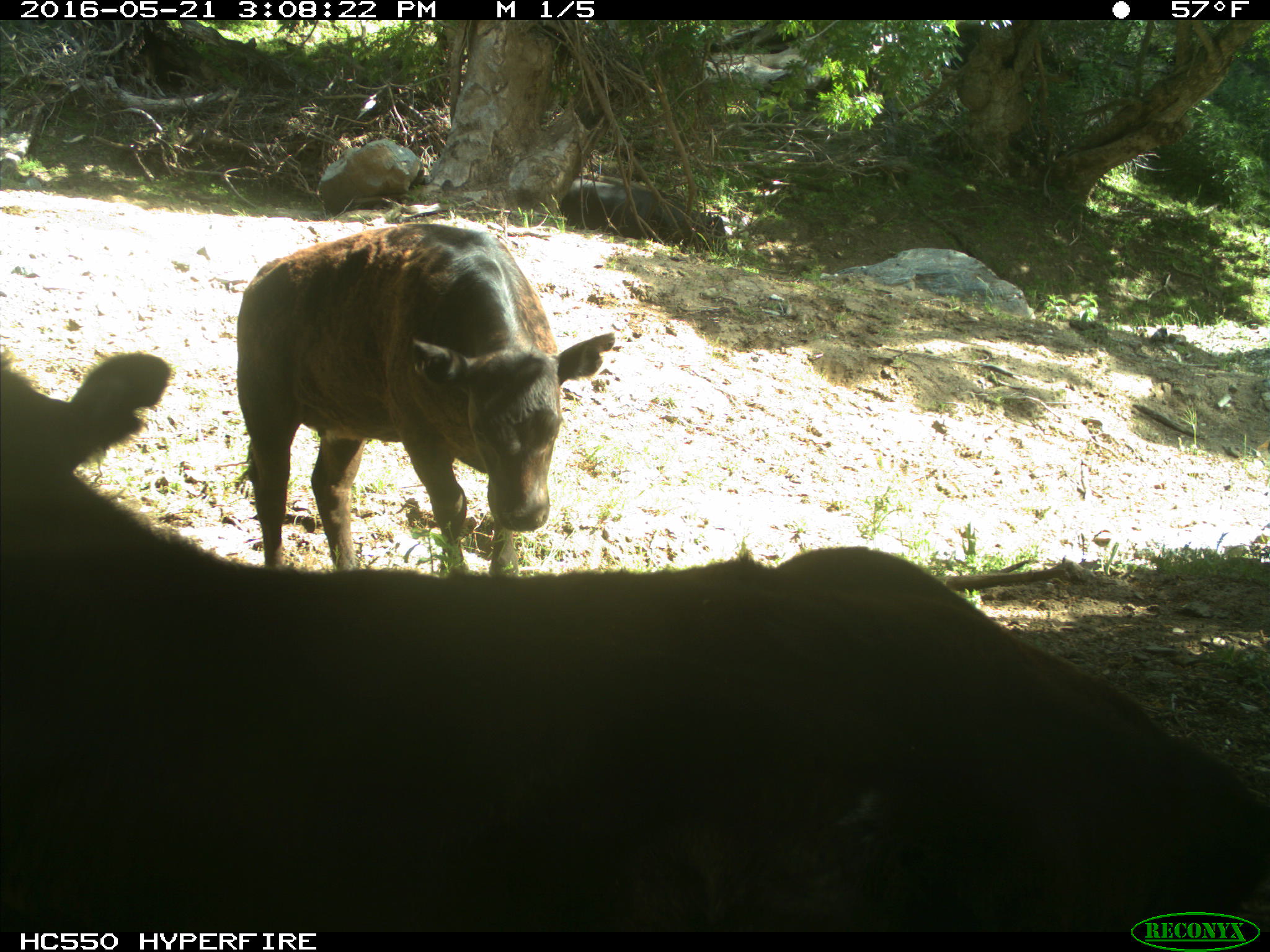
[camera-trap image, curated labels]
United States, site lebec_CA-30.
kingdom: Animalia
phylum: Chordata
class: Mammalia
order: Artiodactyla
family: Bovidae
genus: Bos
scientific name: Bos taurus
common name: domestic cow